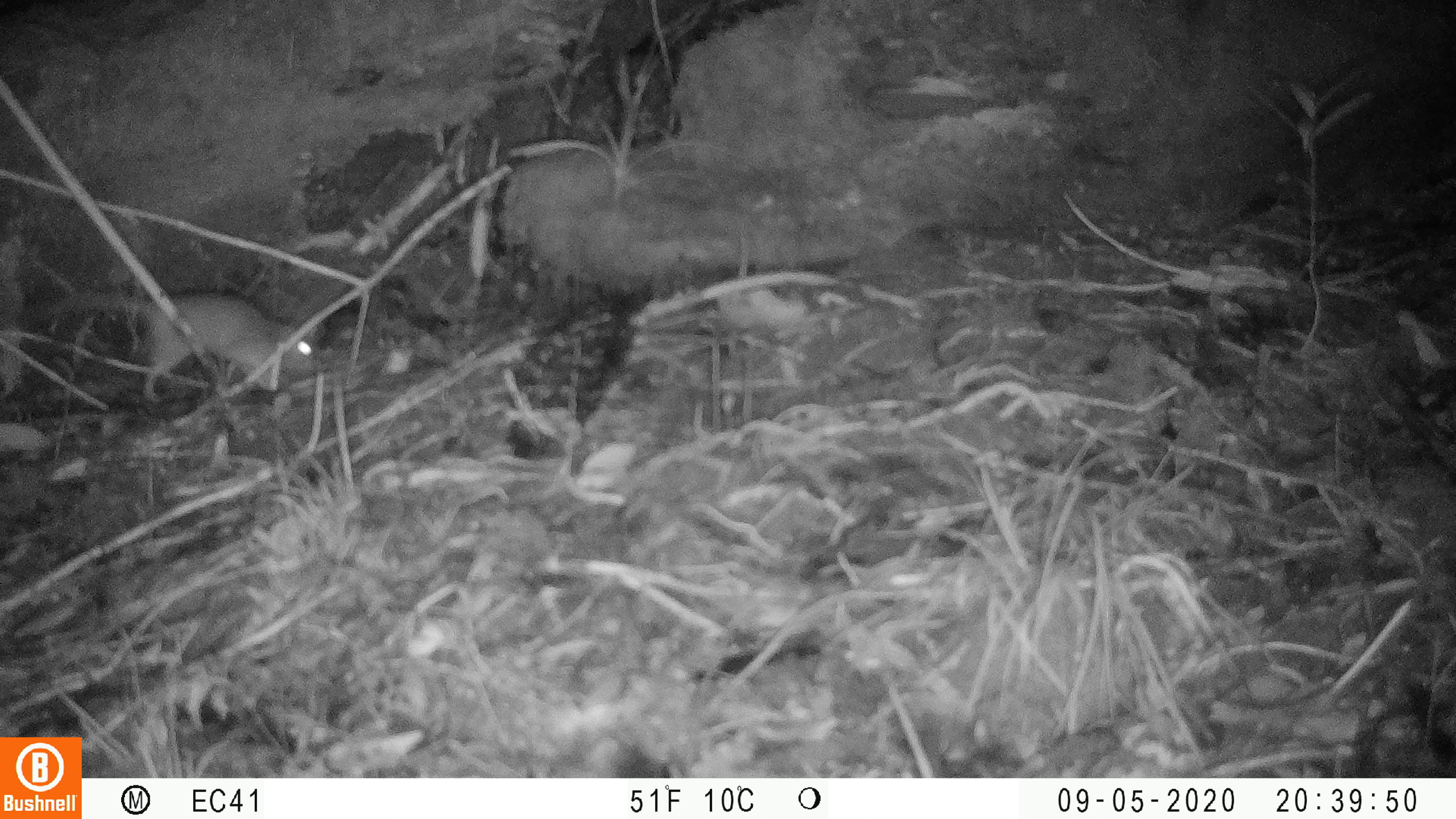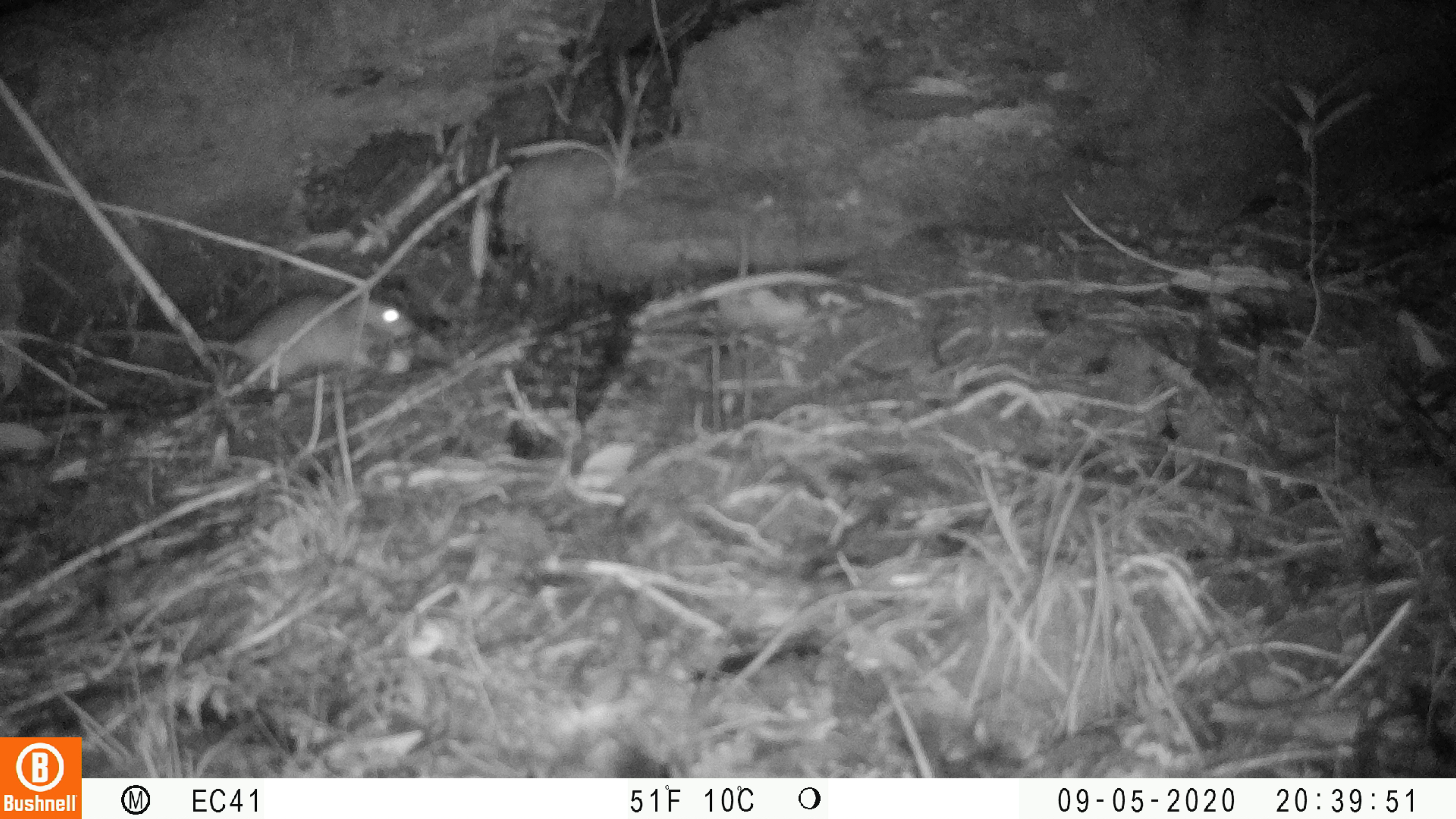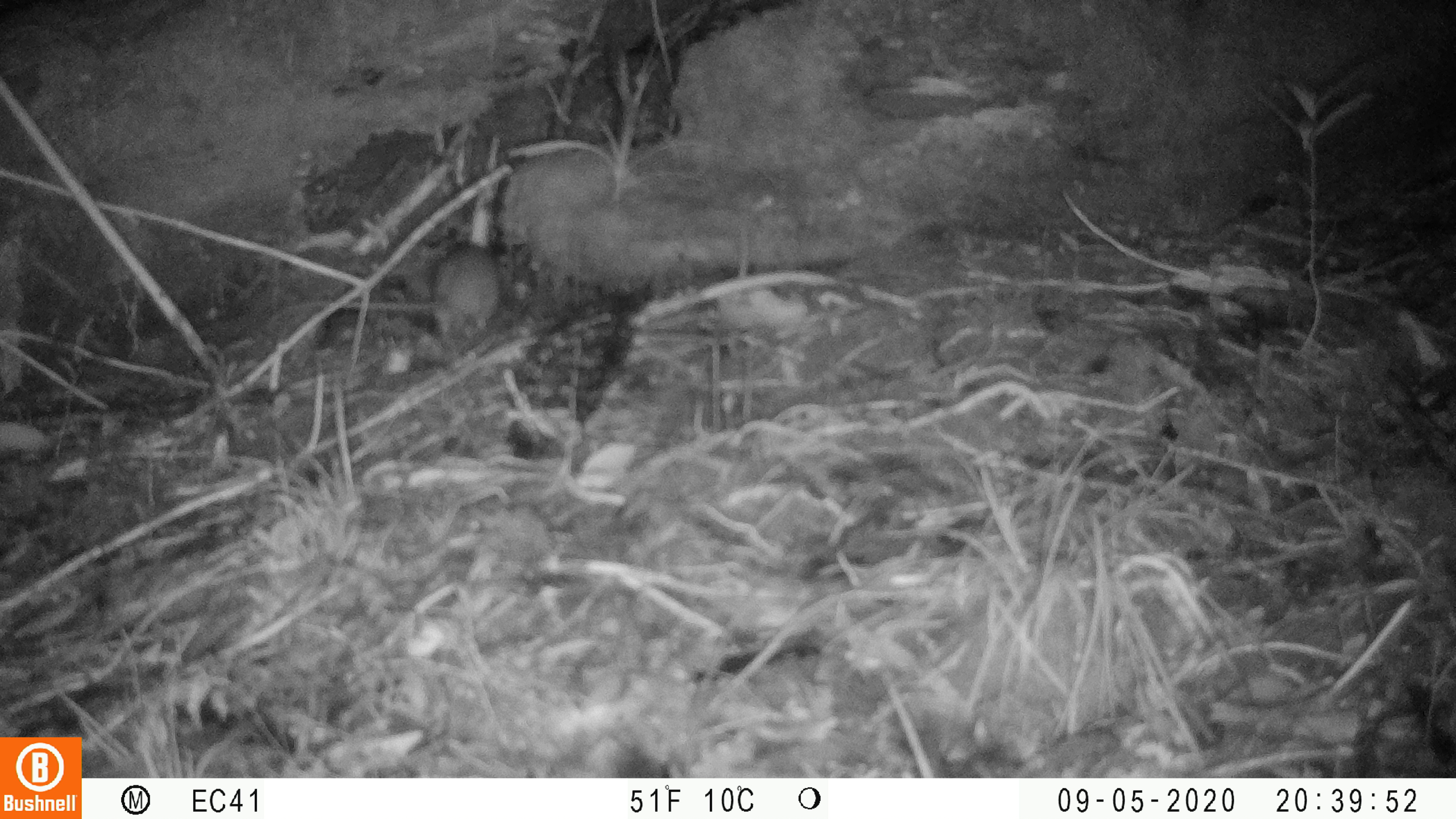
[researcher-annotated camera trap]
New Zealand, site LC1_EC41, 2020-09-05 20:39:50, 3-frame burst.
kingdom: Animalia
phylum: Chordata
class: Mammalia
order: Rodentia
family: Muridae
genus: Rattus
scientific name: Rattus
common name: rat